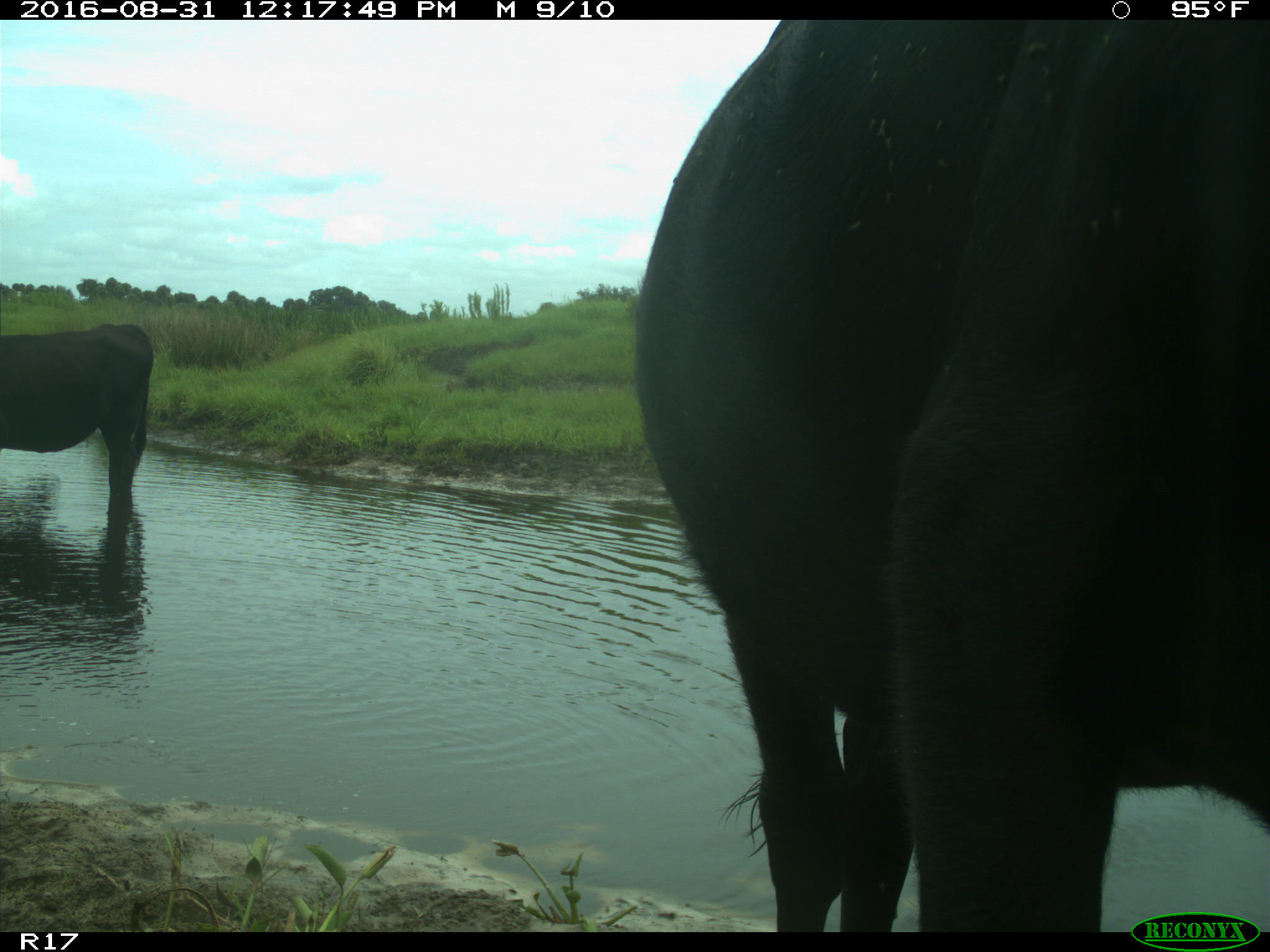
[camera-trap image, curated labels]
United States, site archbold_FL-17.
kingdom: Animalia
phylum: Chordata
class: Mammalia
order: Artiodactyla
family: Bovidae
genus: Bos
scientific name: Bos taurus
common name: domestic cow